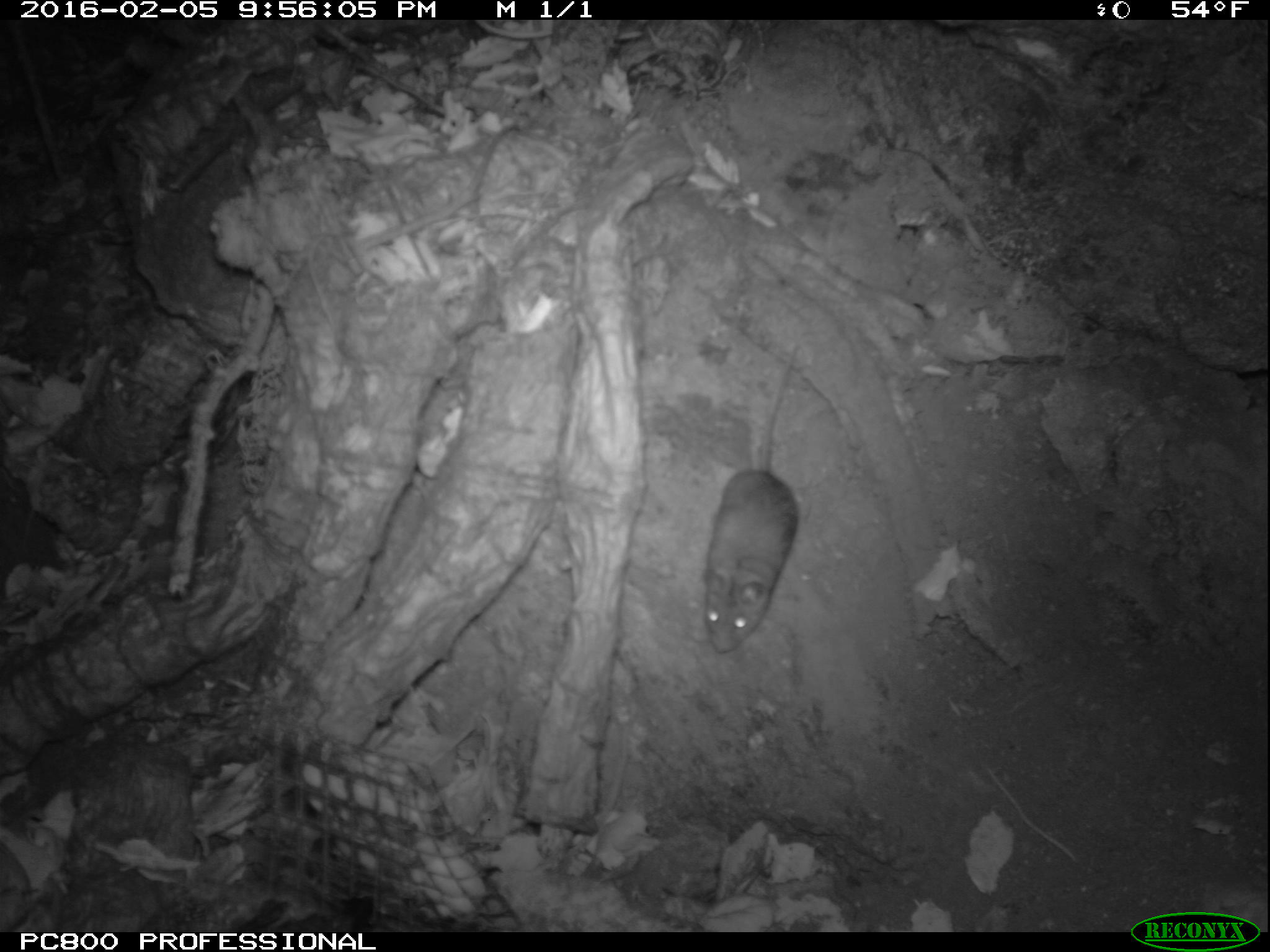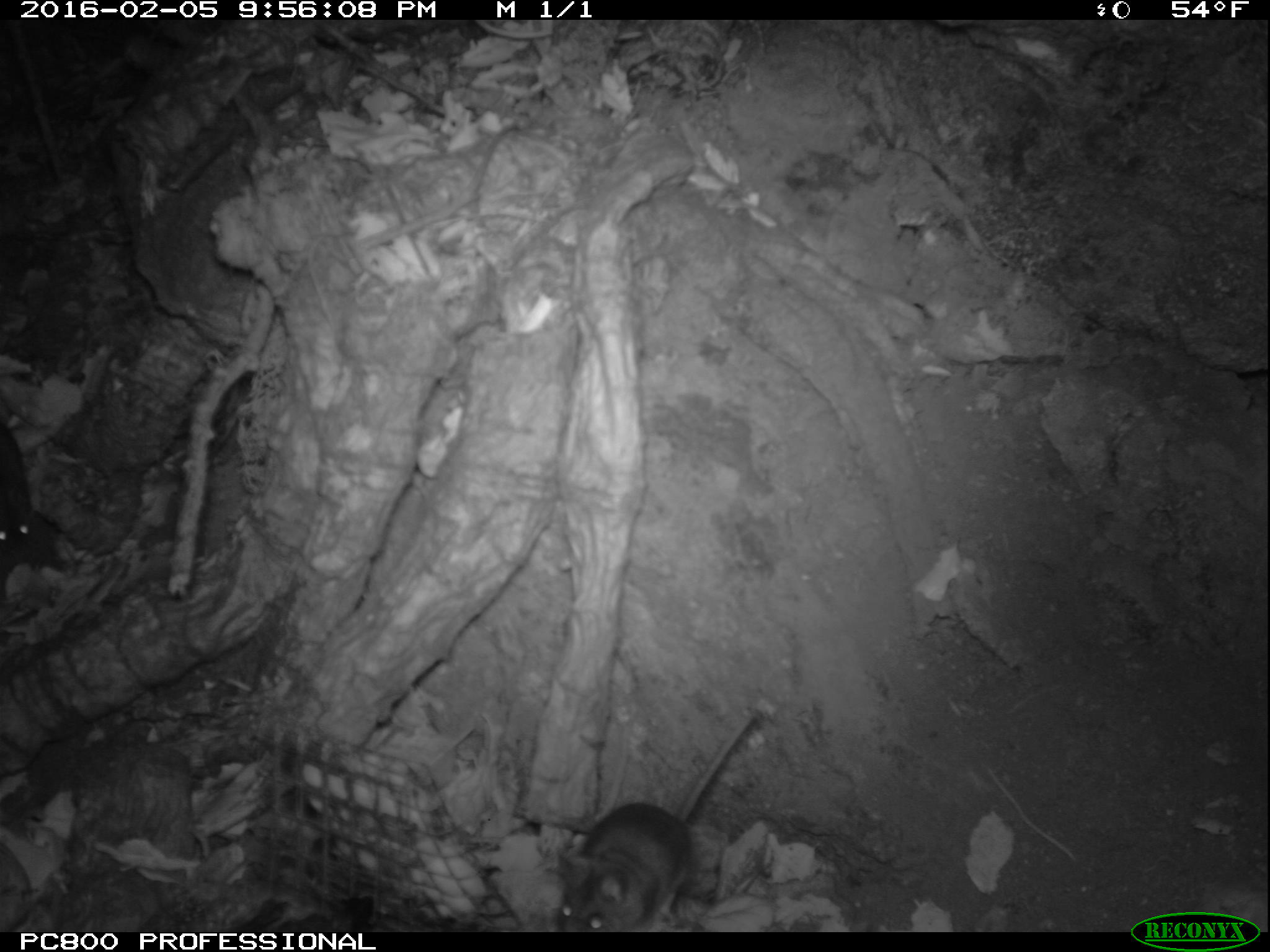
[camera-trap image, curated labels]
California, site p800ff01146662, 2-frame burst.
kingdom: Animalia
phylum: Chordata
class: Mammalia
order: Rodentia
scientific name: Rodentia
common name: rodent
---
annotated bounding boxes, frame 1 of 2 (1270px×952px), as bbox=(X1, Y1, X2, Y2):
rodent: bbox=(703, 345, 801, 652)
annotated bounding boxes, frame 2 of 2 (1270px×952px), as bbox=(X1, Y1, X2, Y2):
rodent: bbox=(551, 714, 755, 929); bbox=(0, 397, 55, 572)